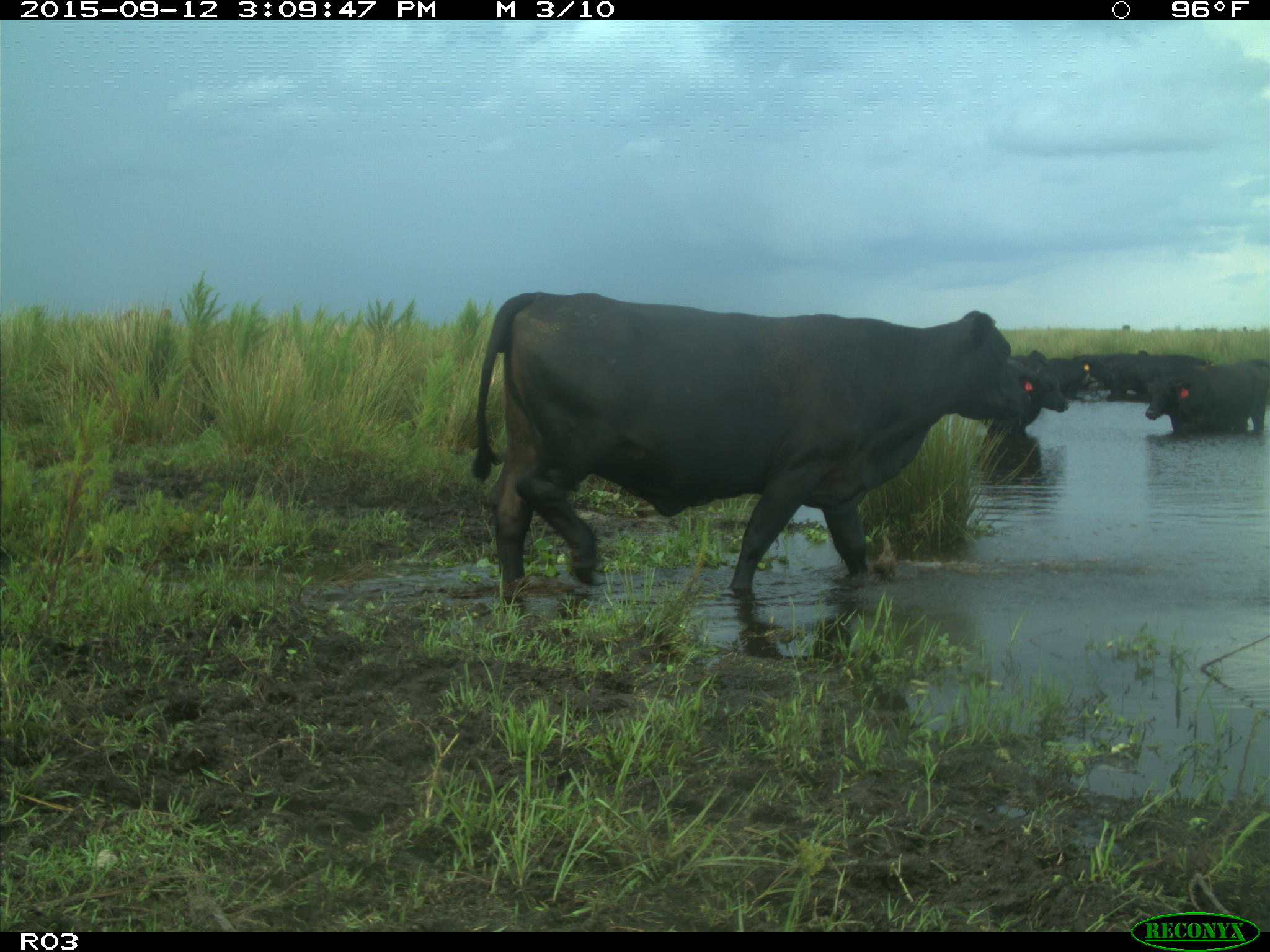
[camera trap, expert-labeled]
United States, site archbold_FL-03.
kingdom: Animalia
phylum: Chordata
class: Mammalia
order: Artiodactyla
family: Bovidae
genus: Bos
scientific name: Bos taurus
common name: domestic cow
Bos taurus (domestic cow).